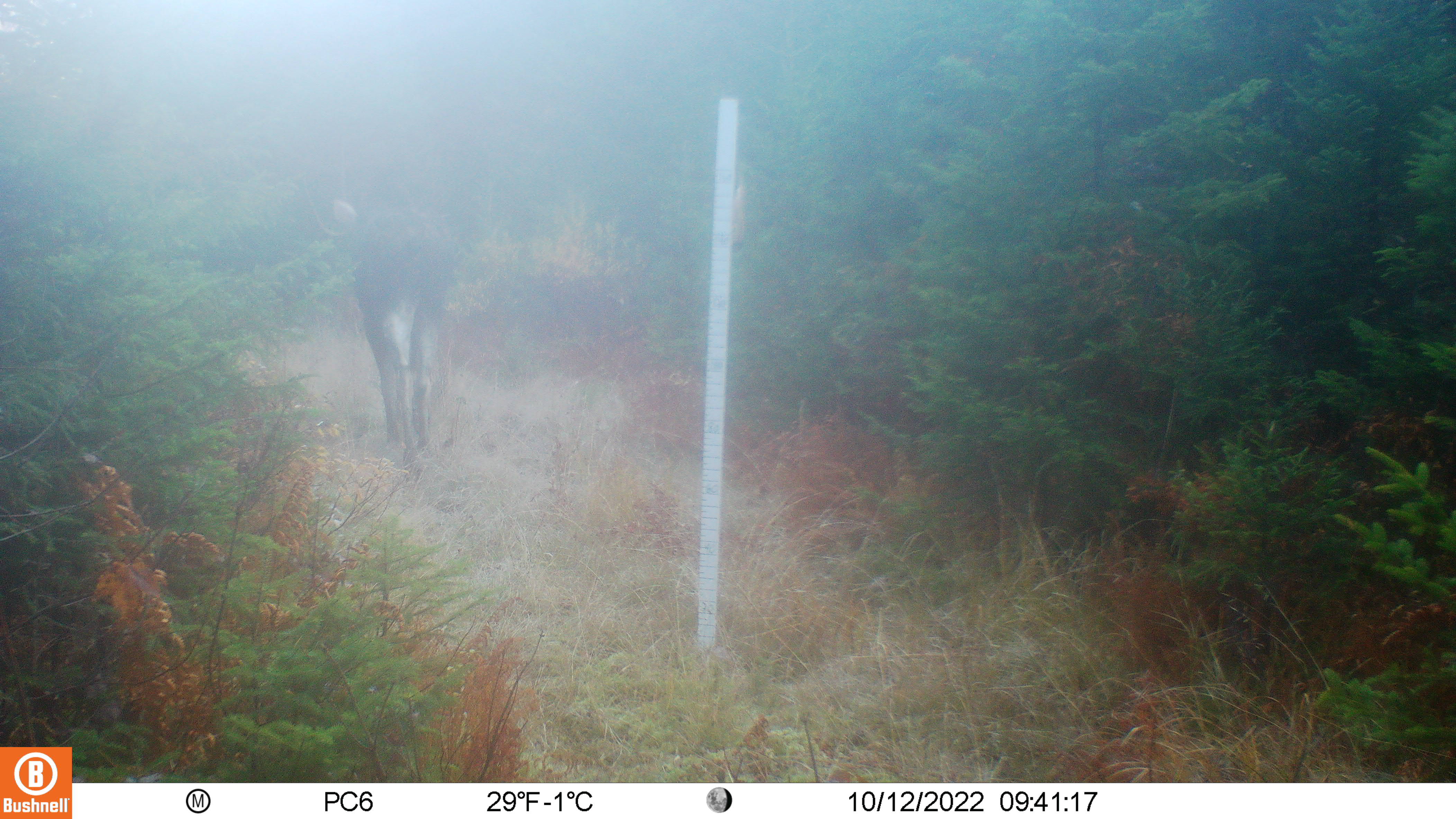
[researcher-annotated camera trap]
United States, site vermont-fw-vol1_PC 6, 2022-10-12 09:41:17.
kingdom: Animalia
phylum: Chordata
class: Mammalia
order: Artiodactyla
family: Cervidae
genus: Alces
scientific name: Alces alces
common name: moose